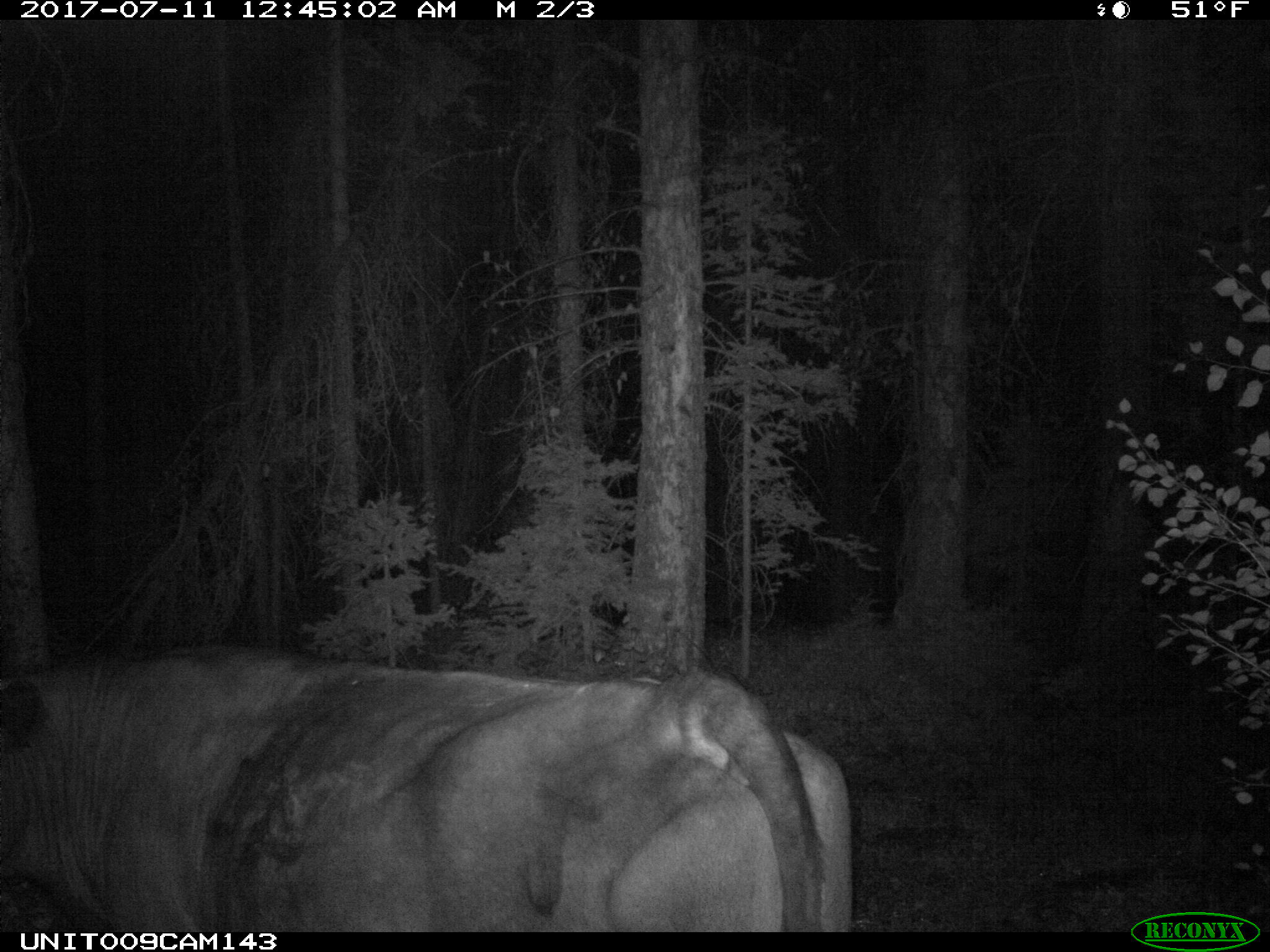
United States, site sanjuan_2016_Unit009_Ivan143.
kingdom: Animalia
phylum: Chordata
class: Mammalia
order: Artiodactyla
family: Bovidae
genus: Bos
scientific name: Bos taurus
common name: domestic cow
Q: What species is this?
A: Bos taurus (domestic cow).